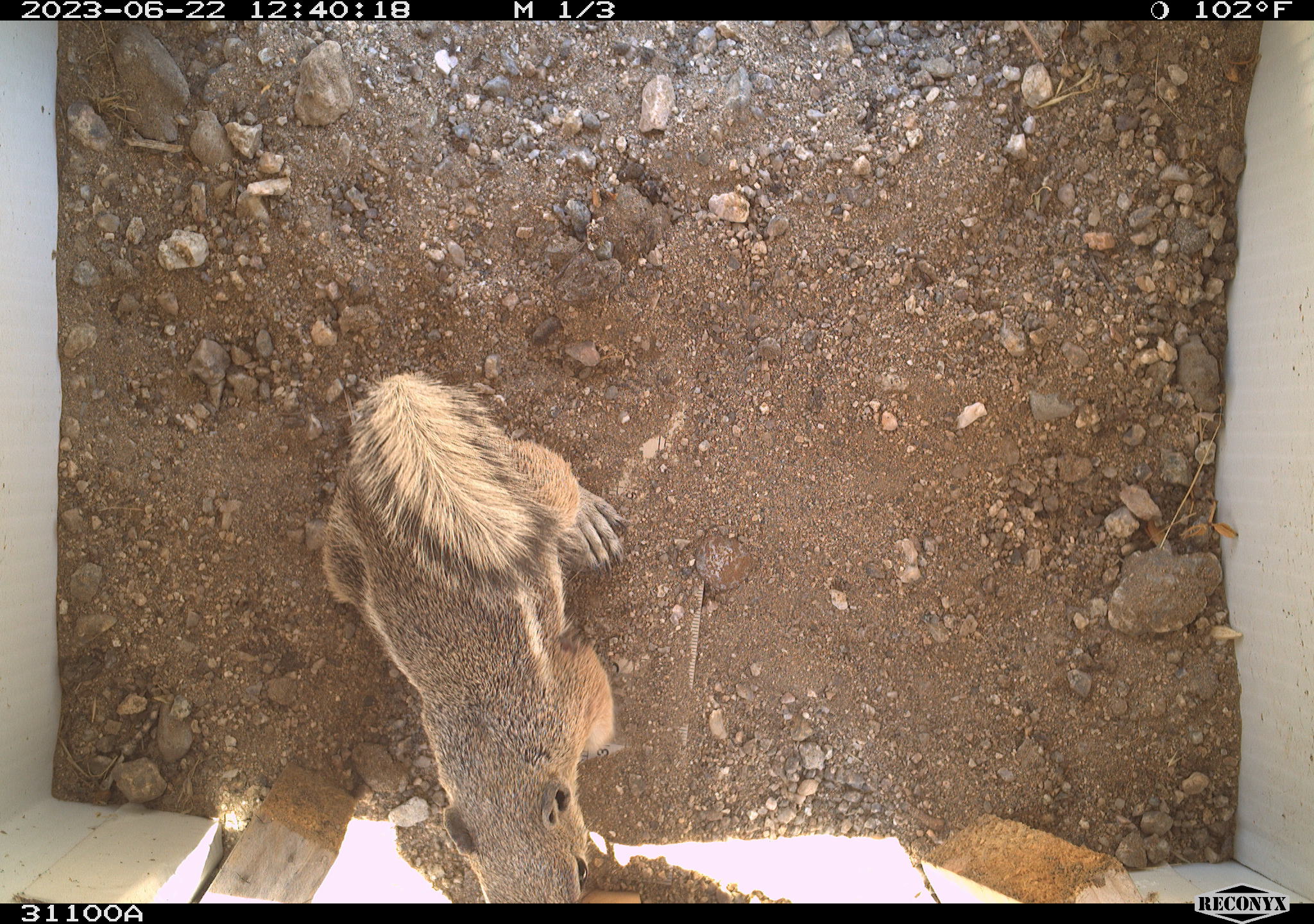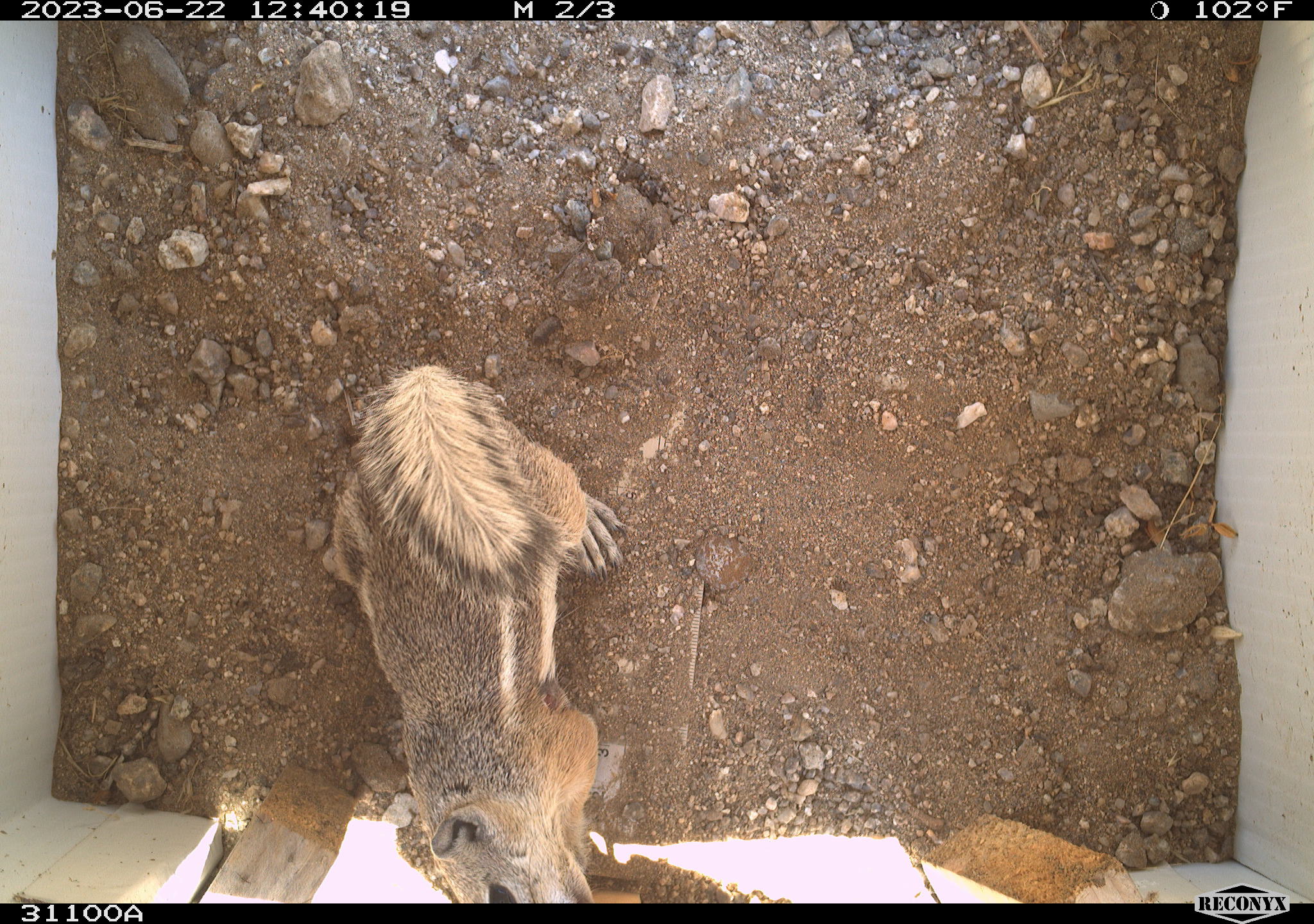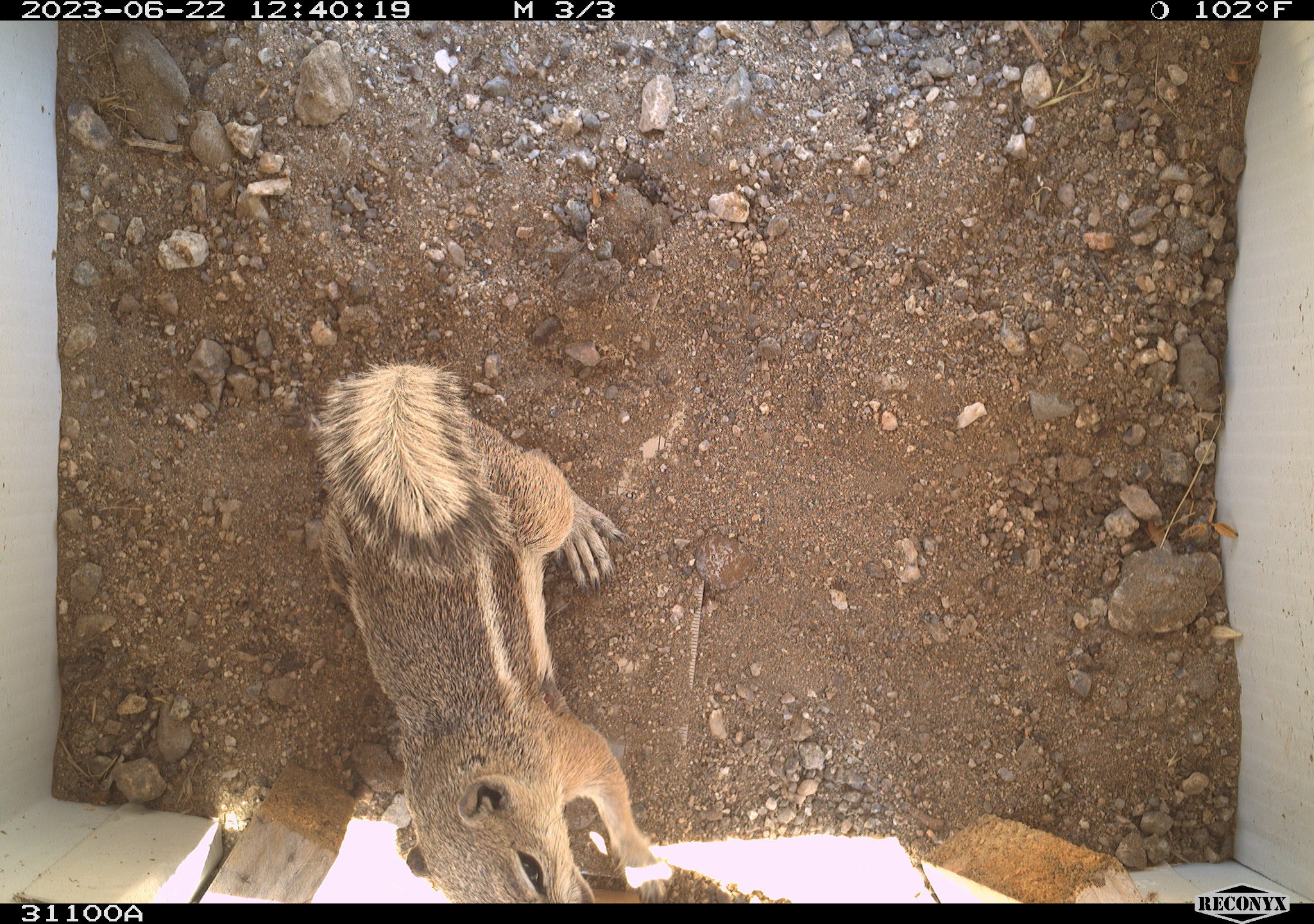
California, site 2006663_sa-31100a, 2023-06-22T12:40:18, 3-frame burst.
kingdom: Animalia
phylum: Chordata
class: Mammalia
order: Rodentia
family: Sciuridae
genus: Ammospermophilus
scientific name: Ammospermophilus leucurus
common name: white-tailed antelope squirrel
White-tailed antelope squirrel (Ammospermophilus leucurus).